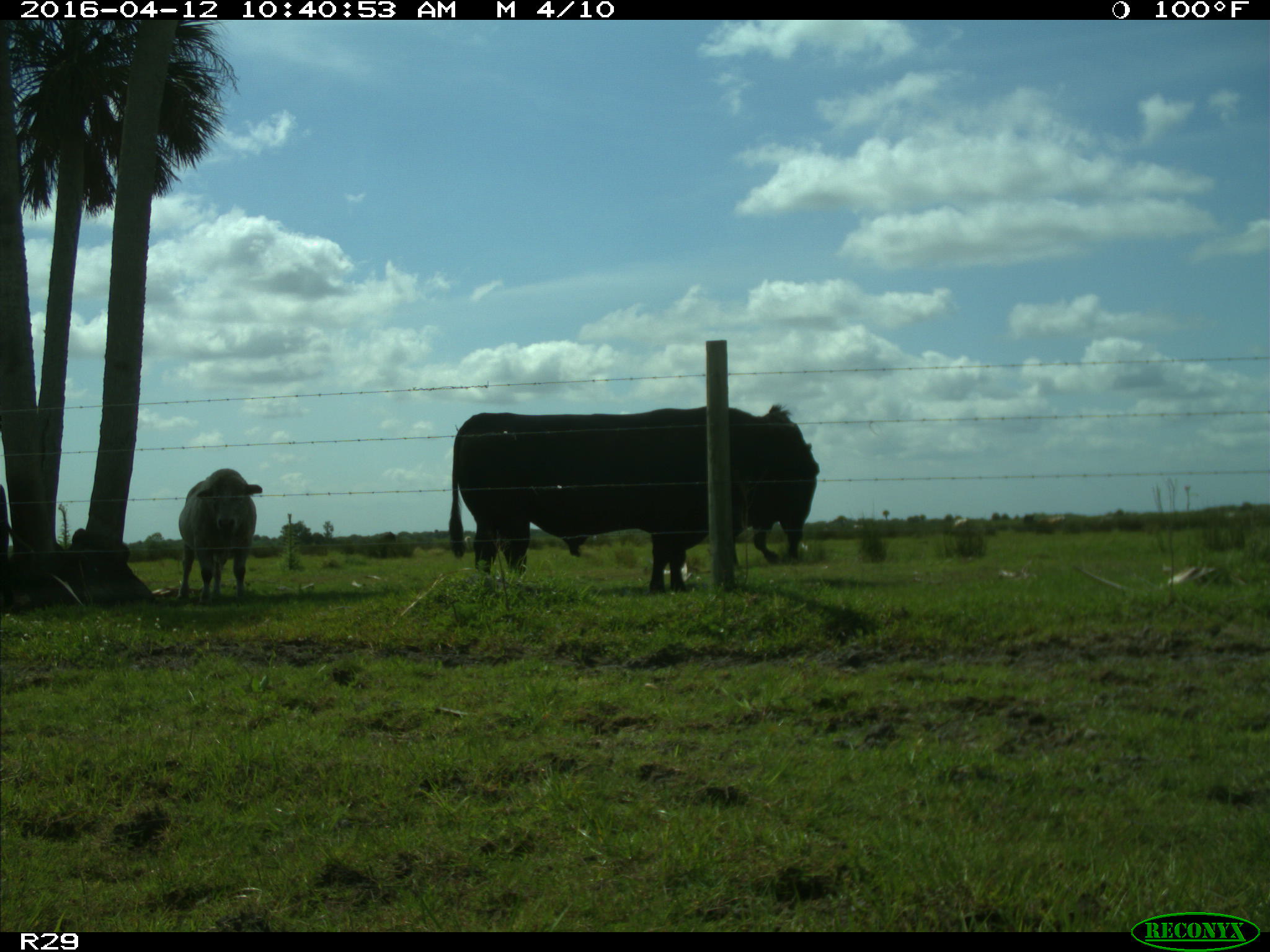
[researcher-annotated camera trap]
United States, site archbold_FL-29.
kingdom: Animalia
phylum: Chordata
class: Mammalia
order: Artiodactyla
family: Bovidae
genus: Bos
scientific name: Bos taurus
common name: domestic cow